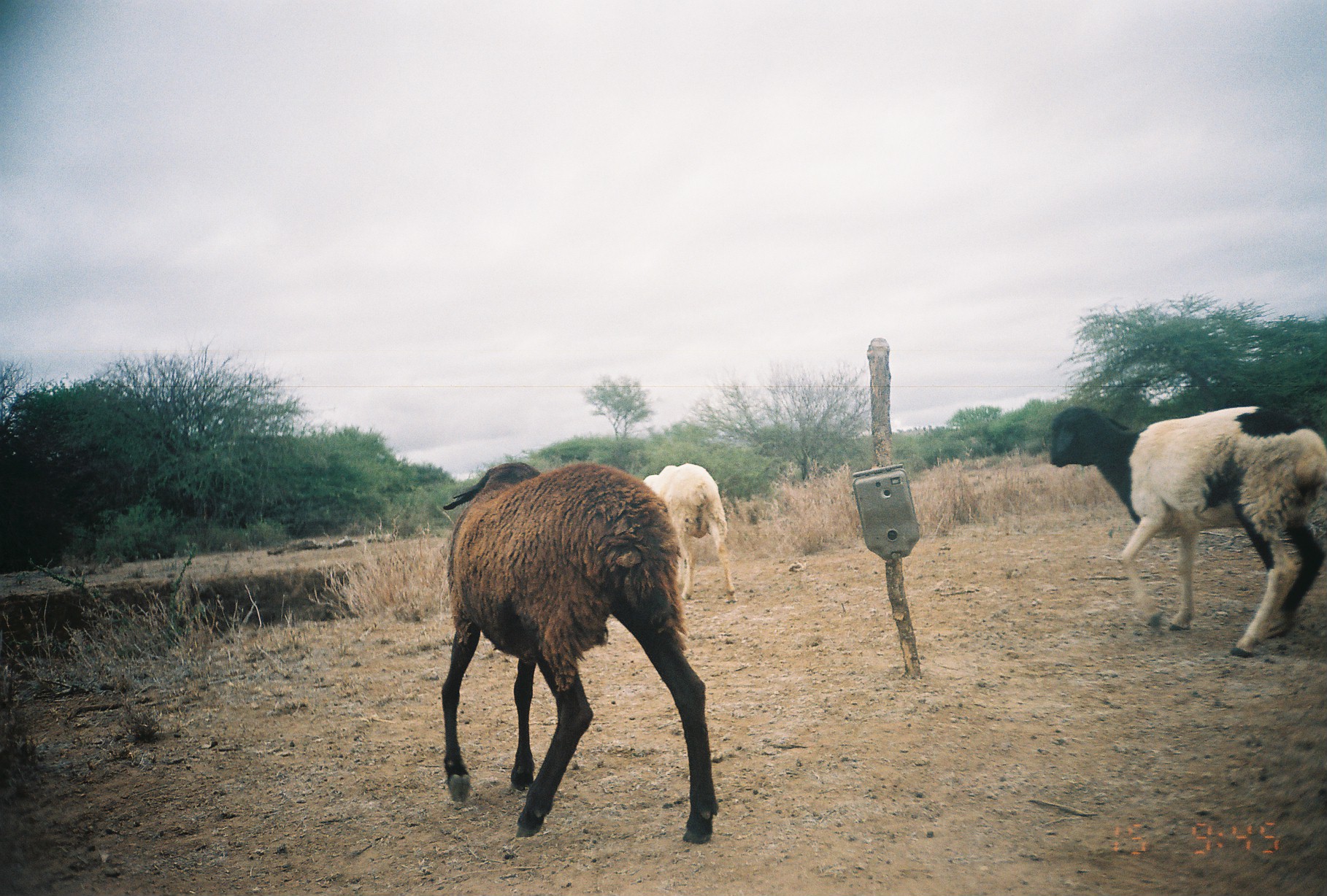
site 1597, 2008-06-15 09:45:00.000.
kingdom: Animalia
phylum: Chordata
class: Mammalia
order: Artiodactyla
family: Bovidae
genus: Ovis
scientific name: Ovis aries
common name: domestic sheep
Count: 3.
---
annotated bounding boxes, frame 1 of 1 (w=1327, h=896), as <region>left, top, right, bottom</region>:
ovis aries: <region>440, 460, 720, 845</region>; <region>1047, 403, 1327, 658</region>; <region>641, 462, 737, 603</region>